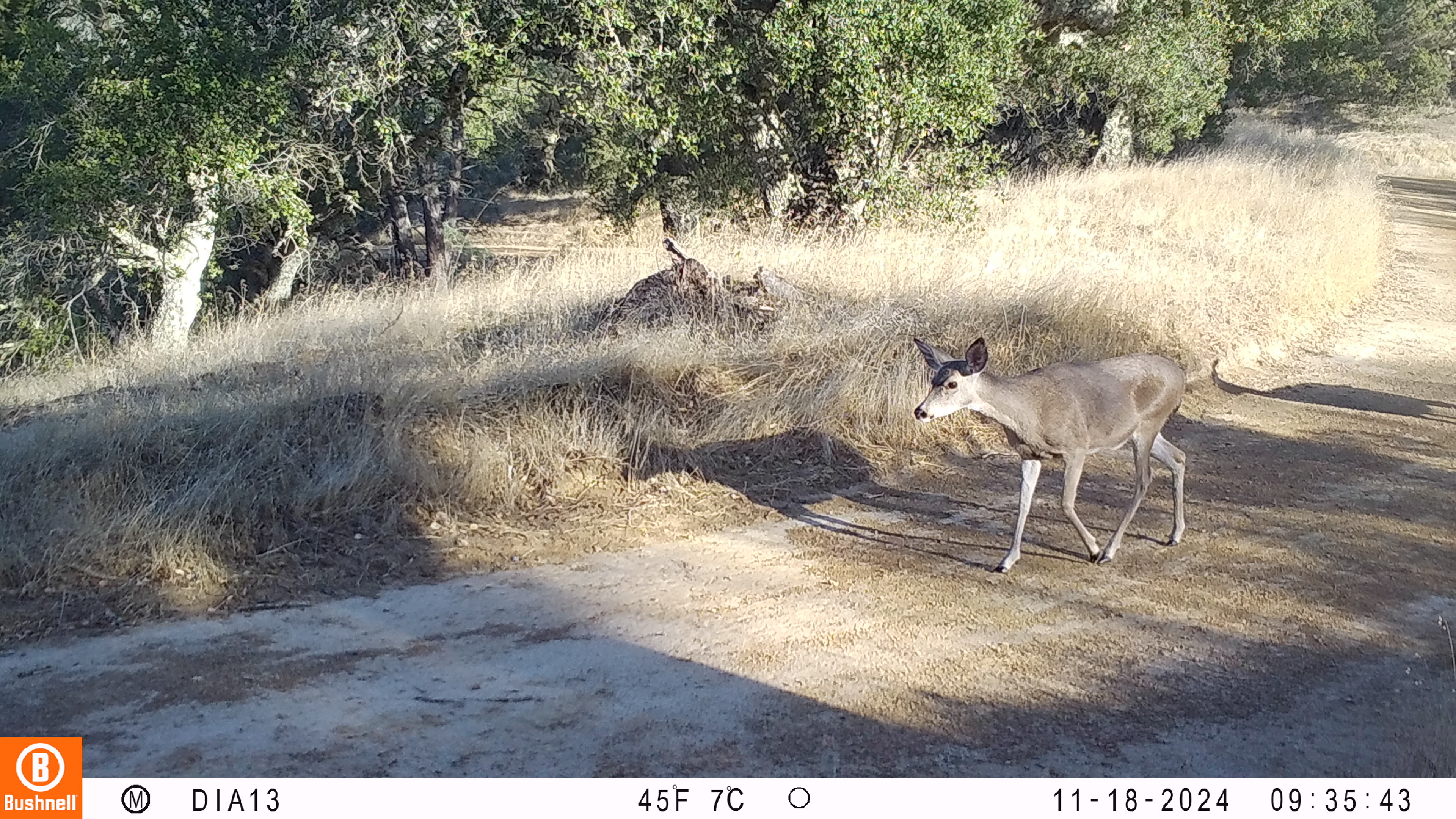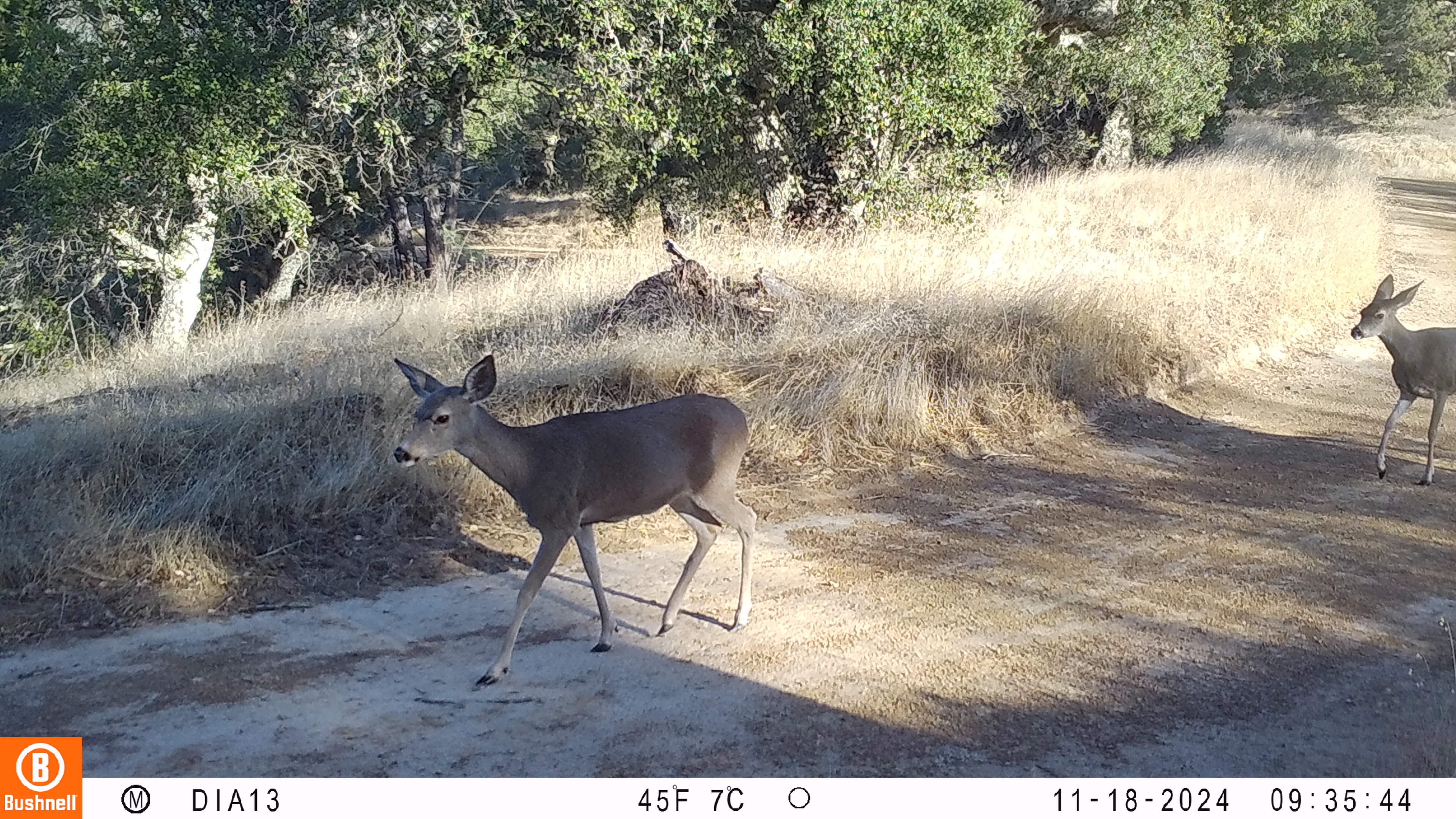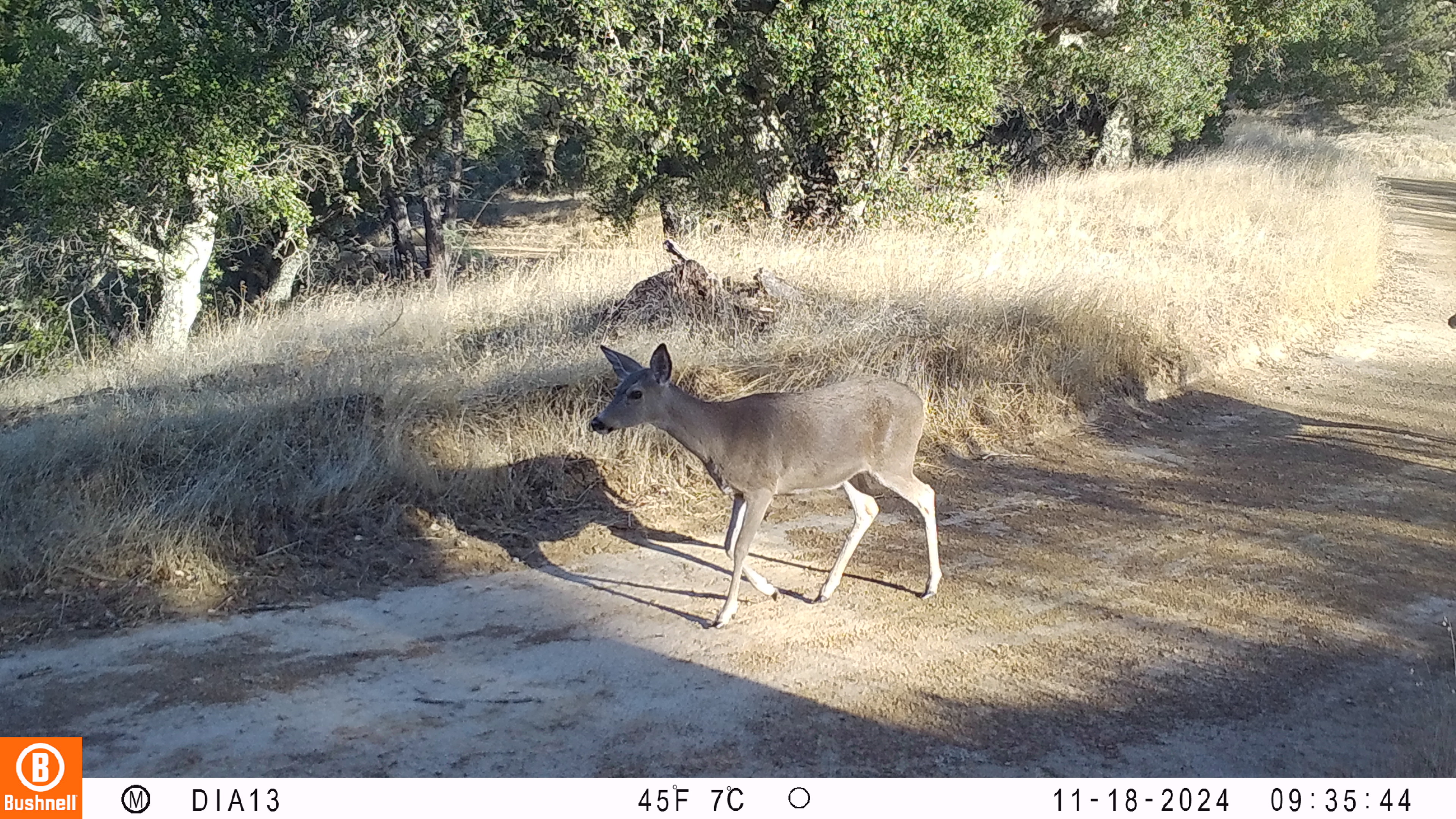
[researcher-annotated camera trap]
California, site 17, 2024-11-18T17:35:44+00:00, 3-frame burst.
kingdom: Animalia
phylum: Chordata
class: Mammalia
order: Artiodactyla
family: Cervidae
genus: Odocoileus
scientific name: Odocoileus hemionus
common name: mule deer